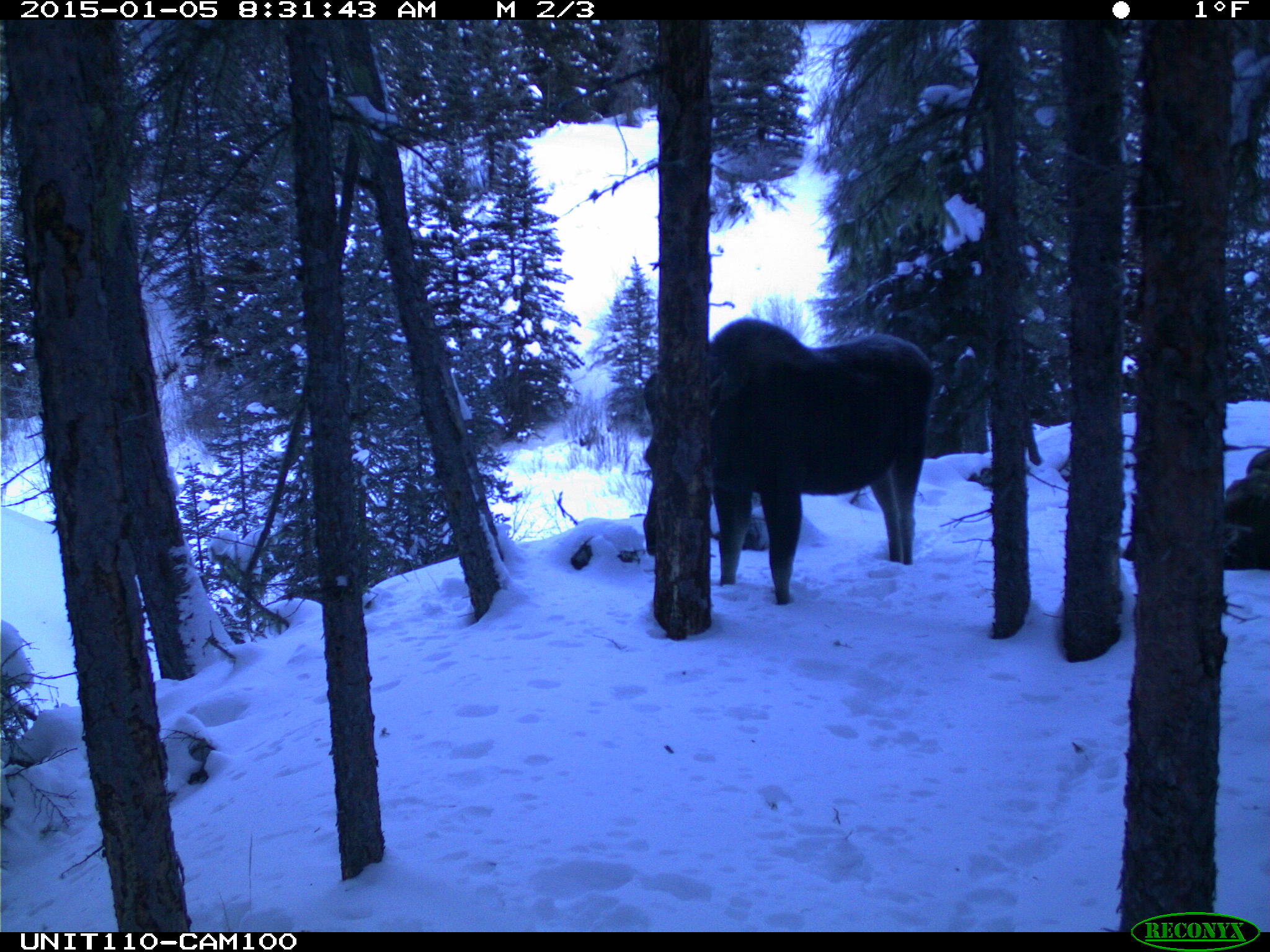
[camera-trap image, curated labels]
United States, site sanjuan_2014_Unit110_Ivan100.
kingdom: Animalia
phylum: Chordata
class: Mammalia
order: Artiodactyla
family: Cervidae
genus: Alces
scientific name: Alces alces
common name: moose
Alces alces (moose).